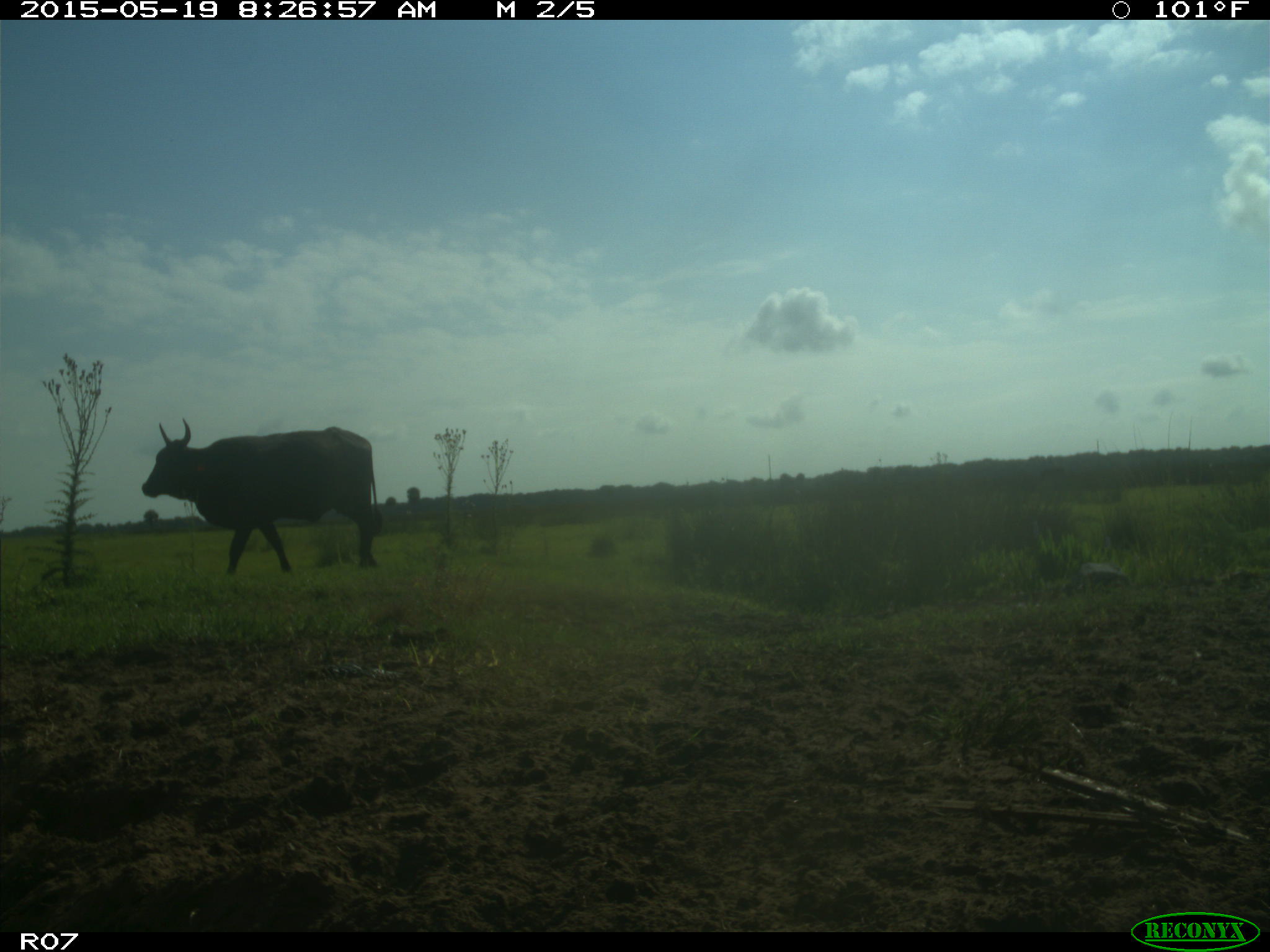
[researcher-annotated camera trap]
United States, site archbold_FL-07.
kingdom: Animalia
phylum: Chordata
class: Mammalia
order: Artiodactyla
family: Bovidae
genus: Bos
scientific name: Bos taurus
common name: domestic cow